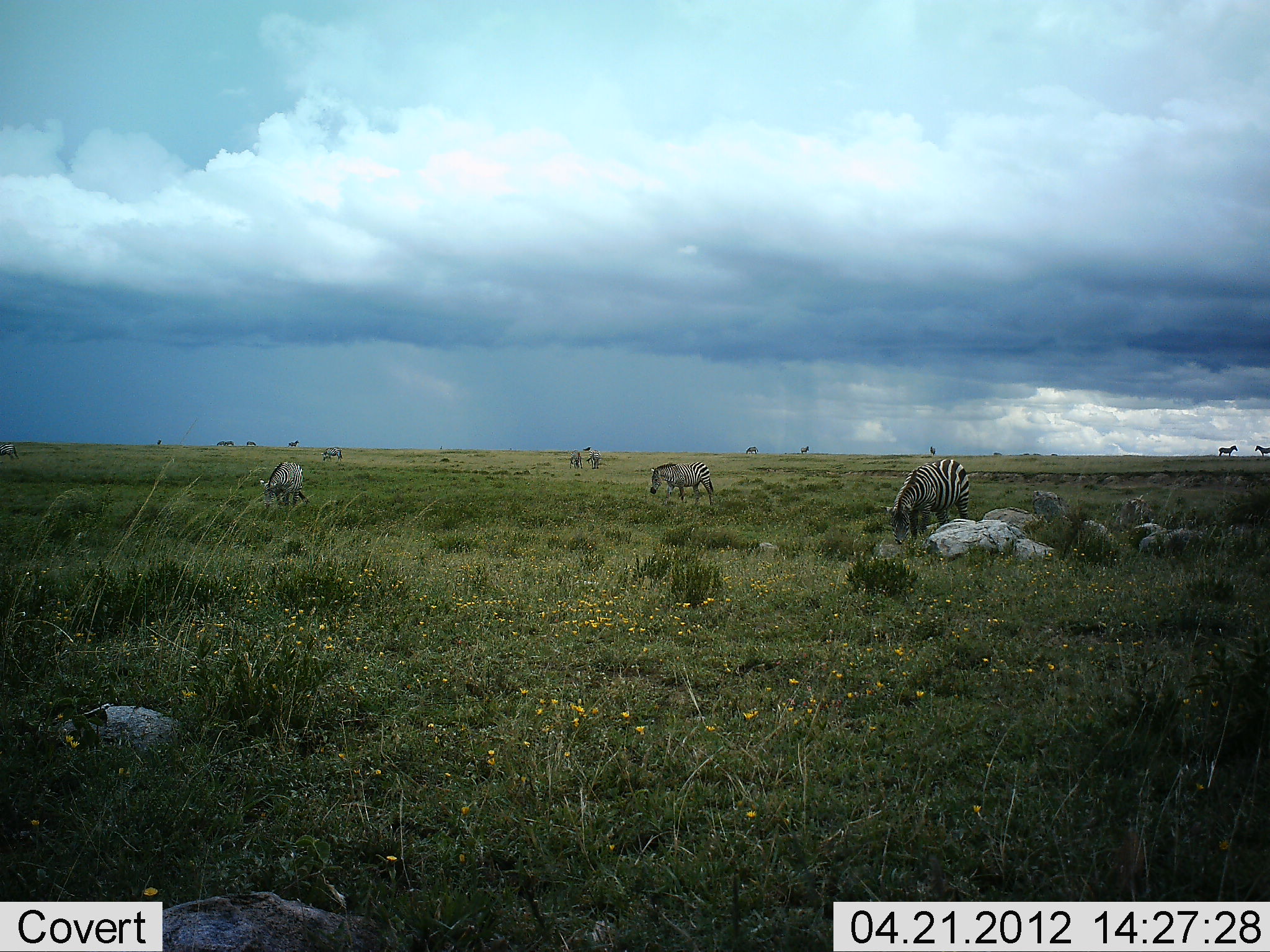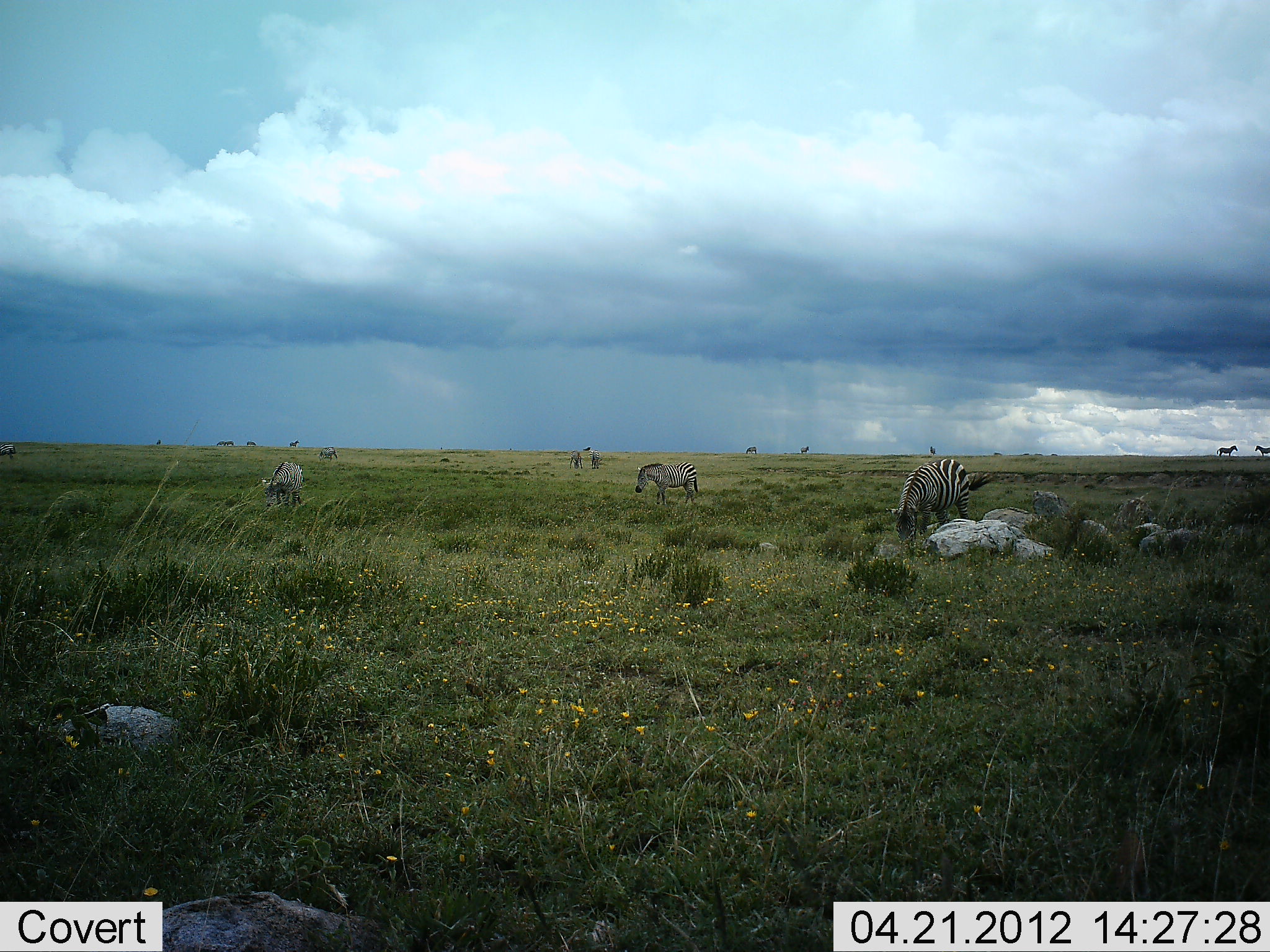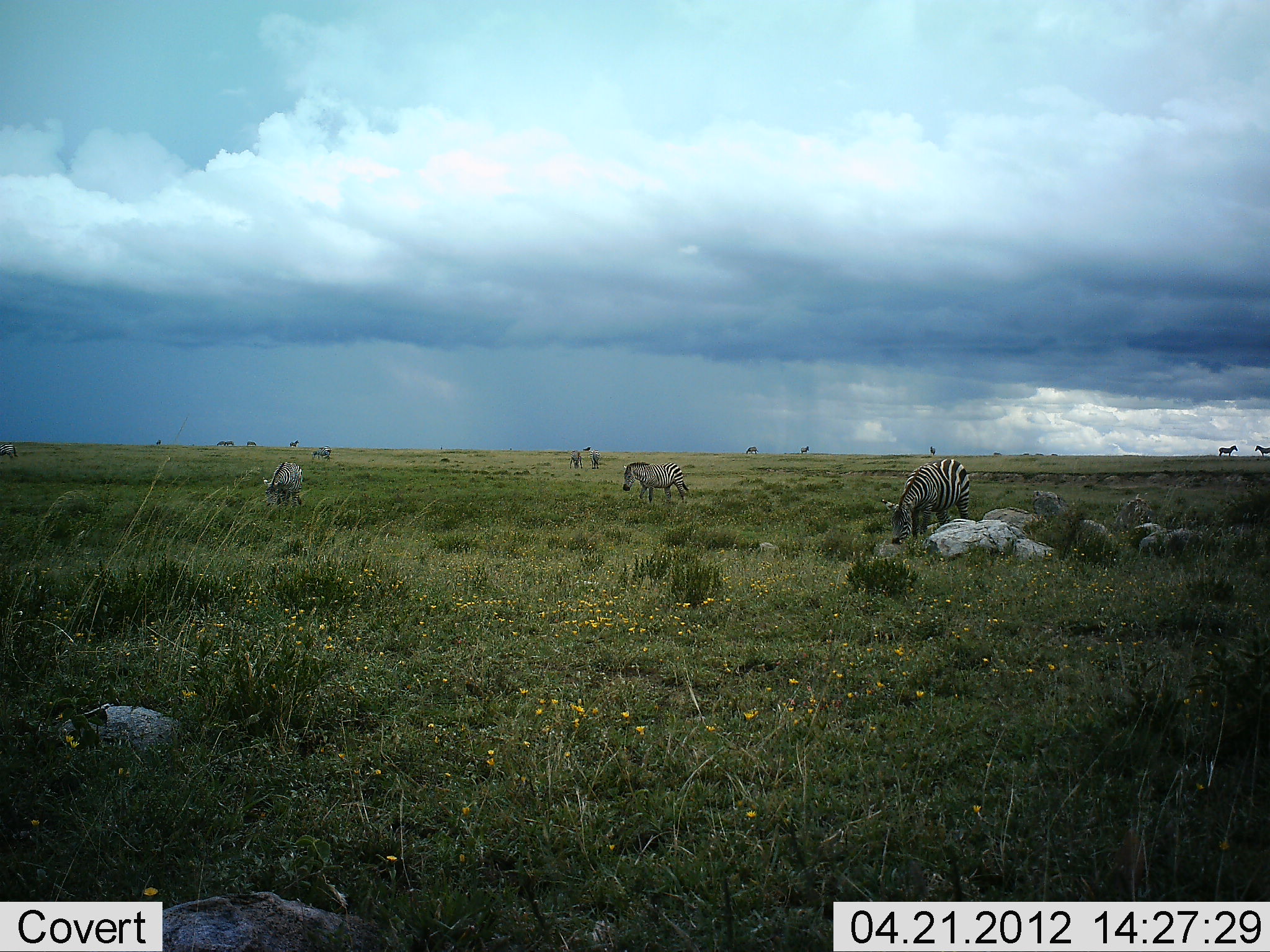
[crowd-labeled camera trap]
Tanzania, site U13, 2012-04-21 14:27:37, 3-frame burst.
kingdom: Animalia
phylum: Chordata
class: Mammalia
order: Perissodactyla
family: Equidae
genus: Equus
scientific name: Equus quagga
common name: plains zebra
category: zebra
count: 11-50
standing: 65%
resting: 4%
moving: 43%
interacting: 4%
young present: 4%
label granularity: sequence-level